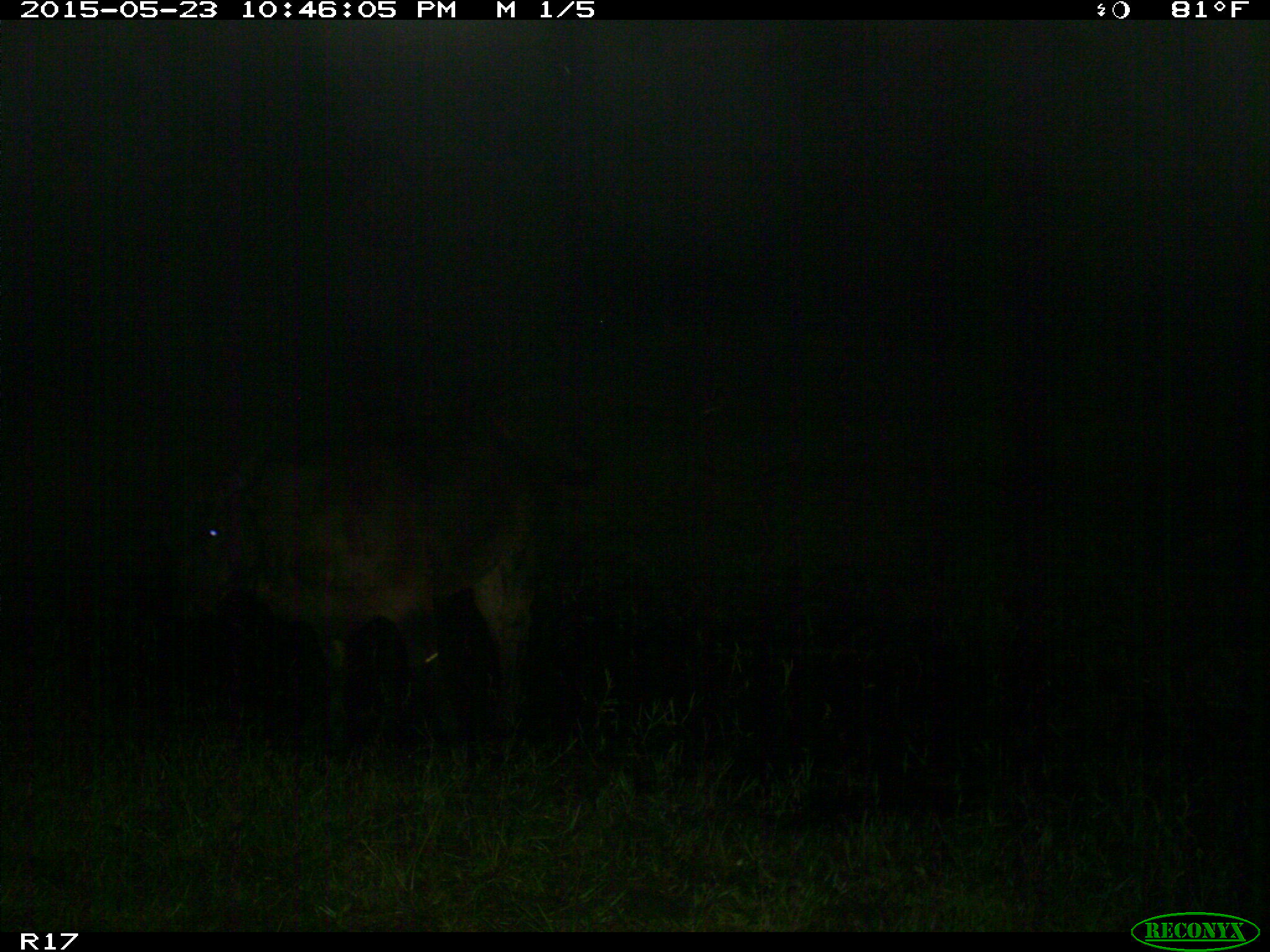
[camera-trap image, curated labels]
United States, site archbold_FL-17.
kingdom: Animalia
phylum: Chordata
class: Mammalia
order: Artiodactyla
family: Bovidae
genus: Bos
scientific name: Bos taurus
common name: domestic cow